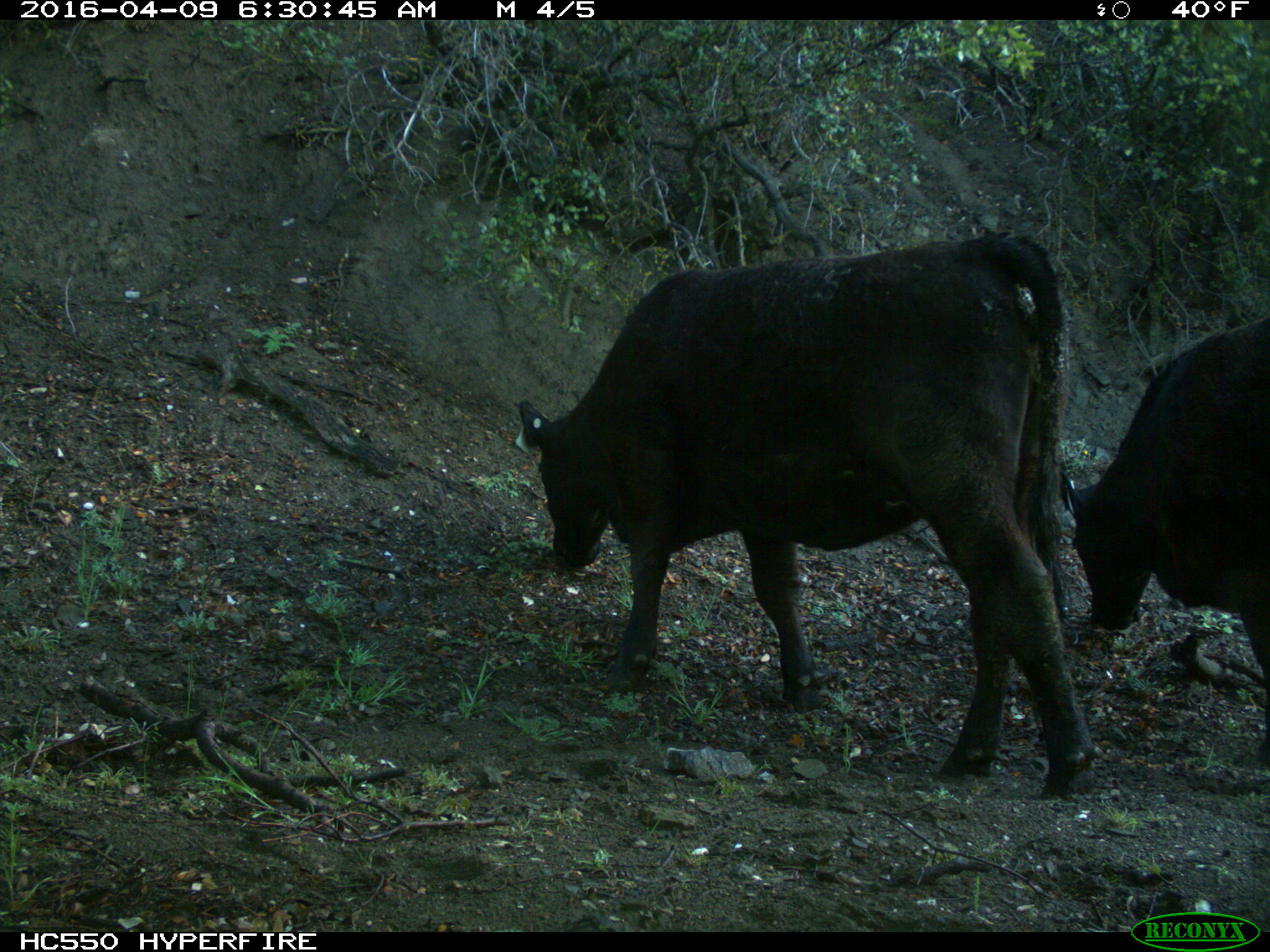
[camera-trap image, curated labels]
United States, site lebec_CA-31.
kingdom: Animalia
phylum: Chordata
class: Mammalia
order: Artiodactyla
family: Bovidae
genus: Bos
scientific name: Bos taurus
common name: domestic cow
Bos taurus (domestic cow).